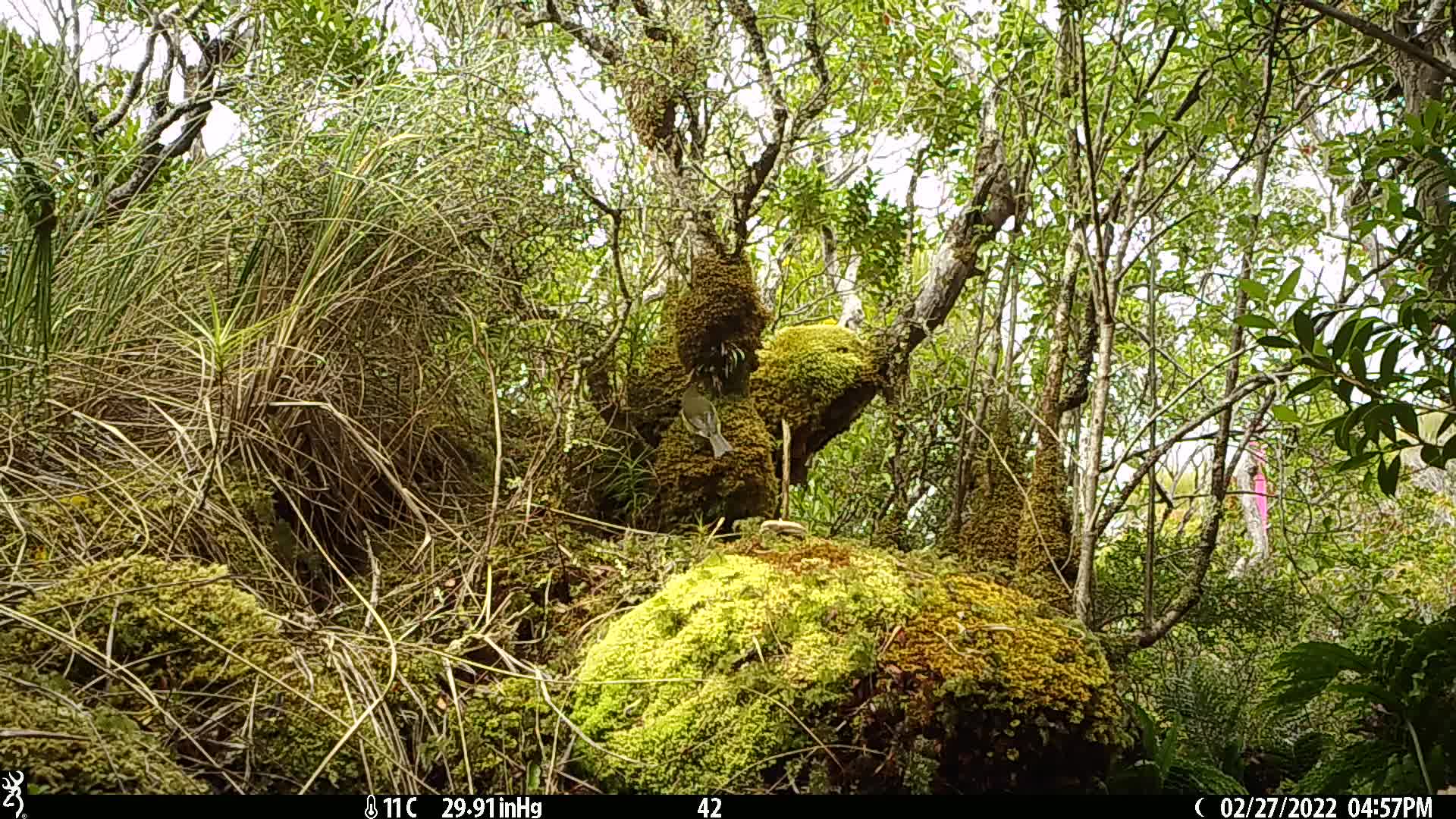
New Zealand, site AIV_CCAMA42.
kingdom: Animalia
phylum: Chordata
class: Aves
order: Passeriformes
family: Meliphagidae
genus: Anthornis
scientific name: Anthornis melanura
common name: new zealand bellbird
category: bellbird